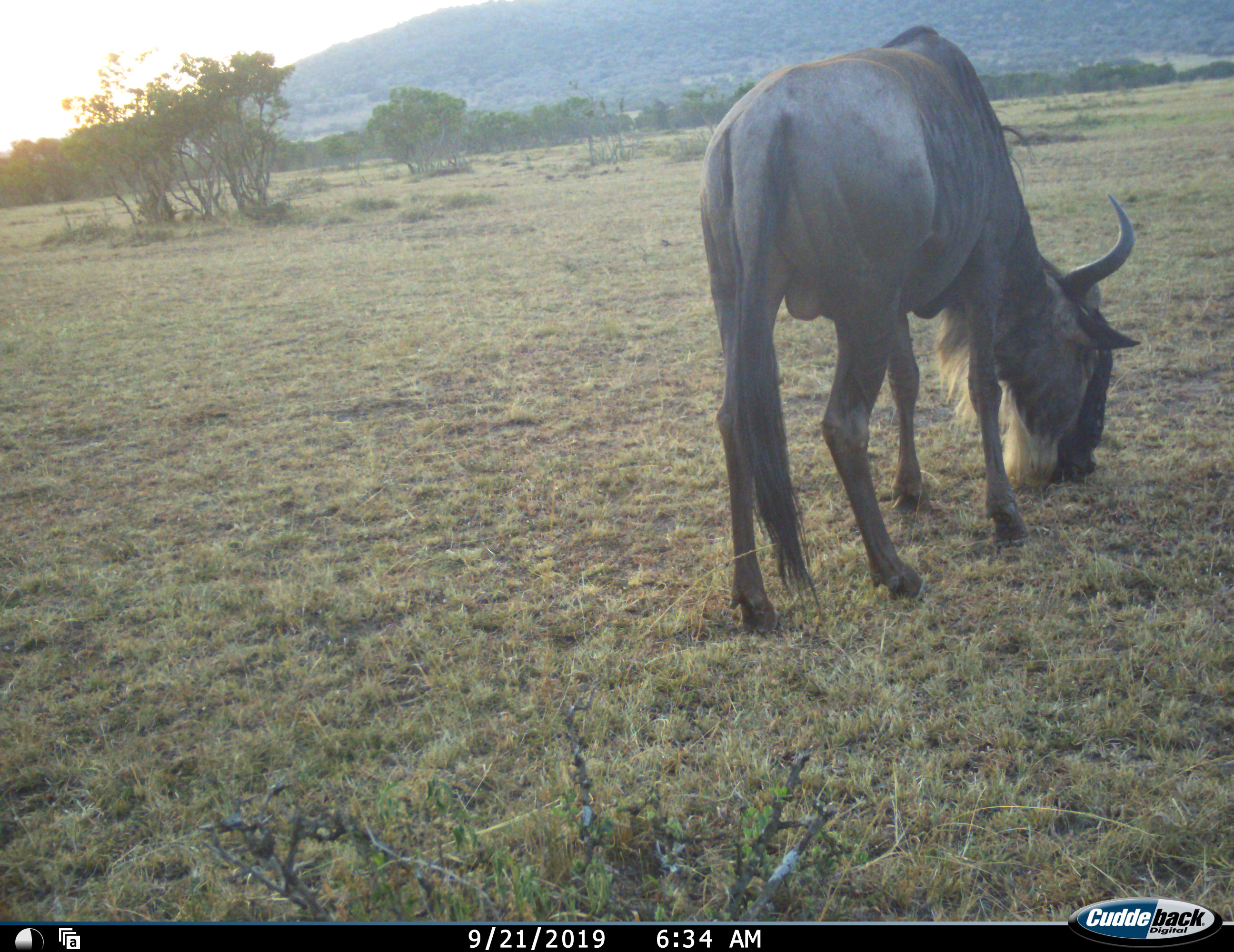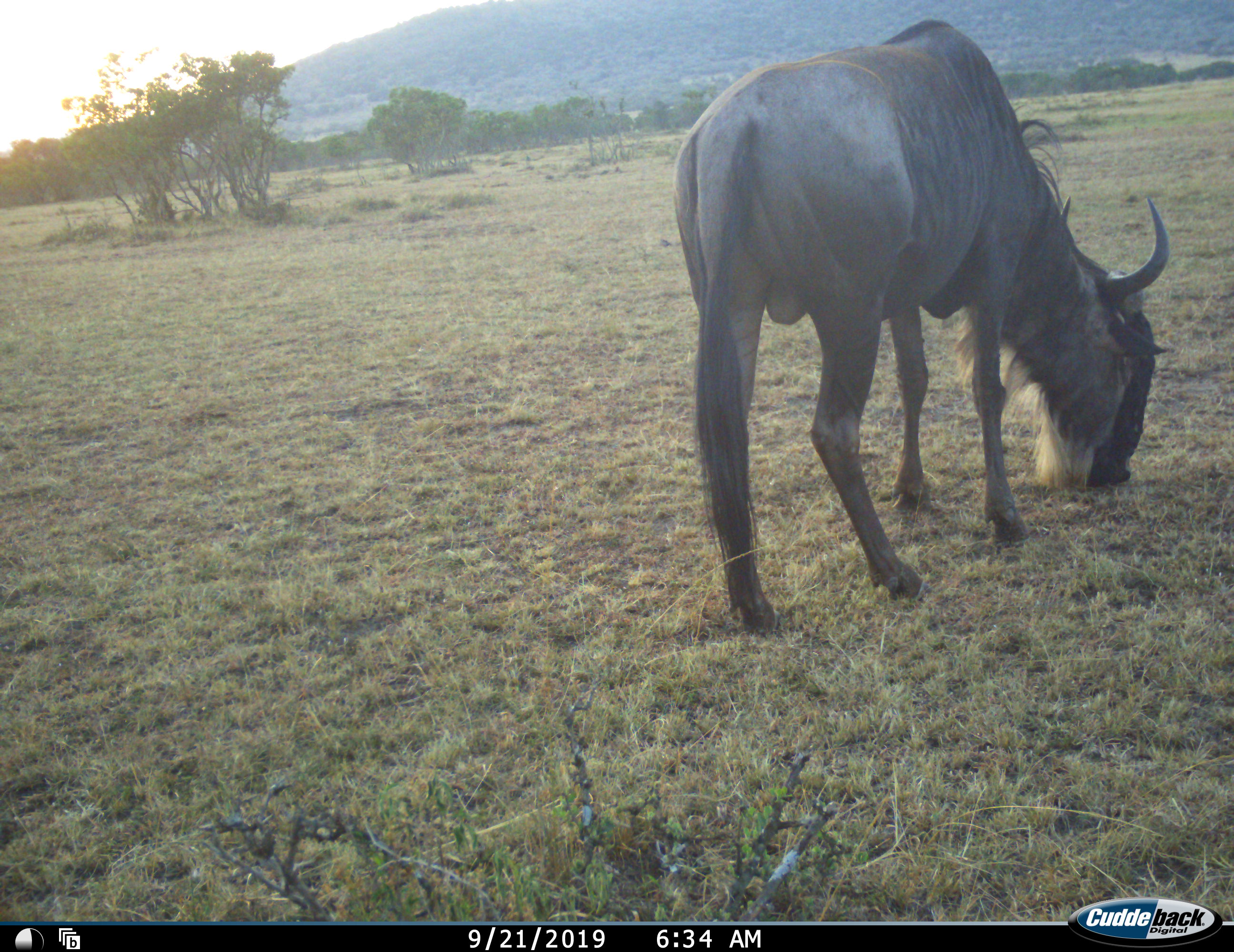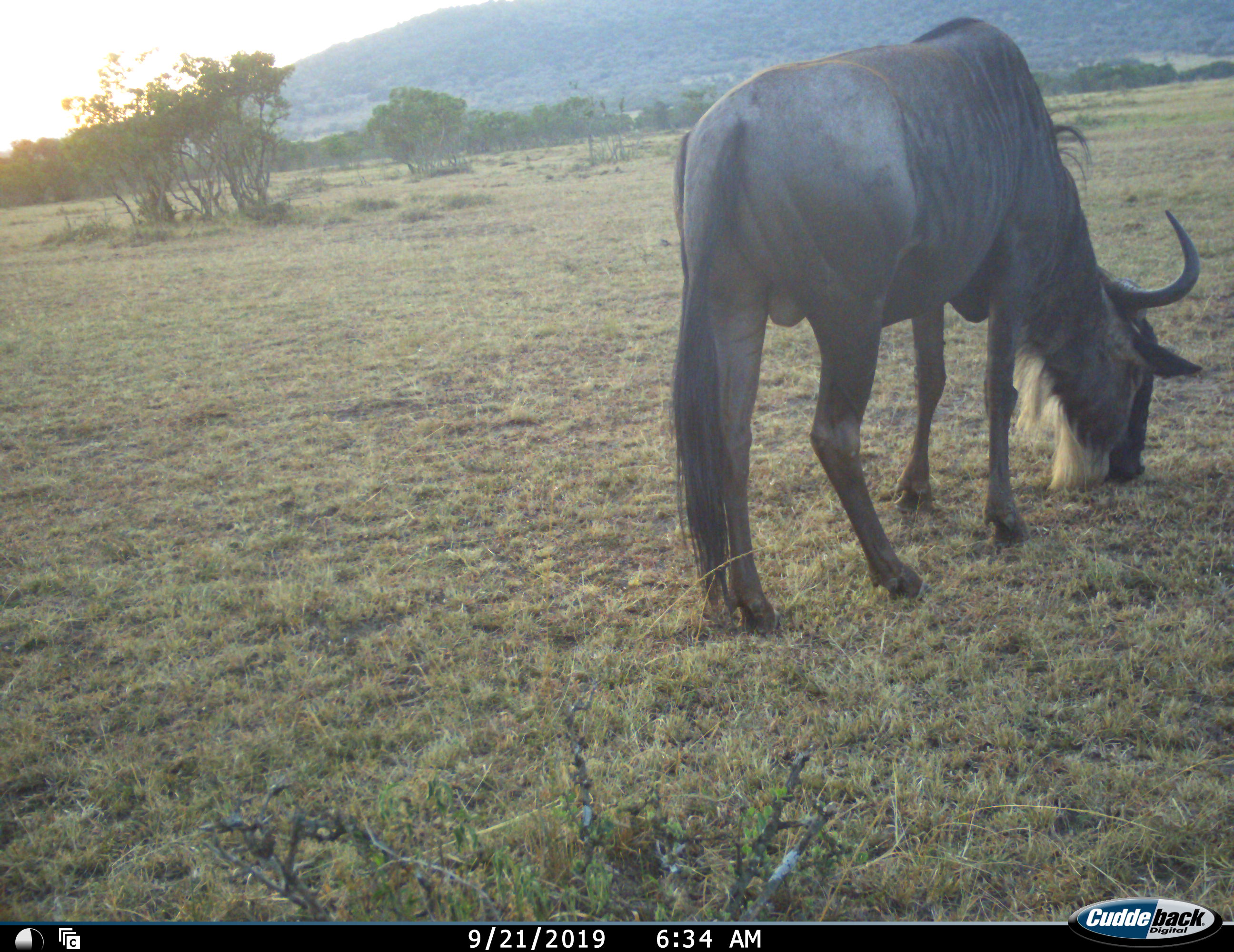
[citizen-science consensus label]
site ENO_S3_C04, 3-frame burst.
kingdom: Animalia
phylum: Chordata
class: Mammalia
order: Artiodactyla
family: Bovidae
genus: Connochaetes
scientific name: Connochaetes taurinus taurinus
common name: blue wildebeest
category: wildebeestblue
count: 1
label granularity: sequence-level